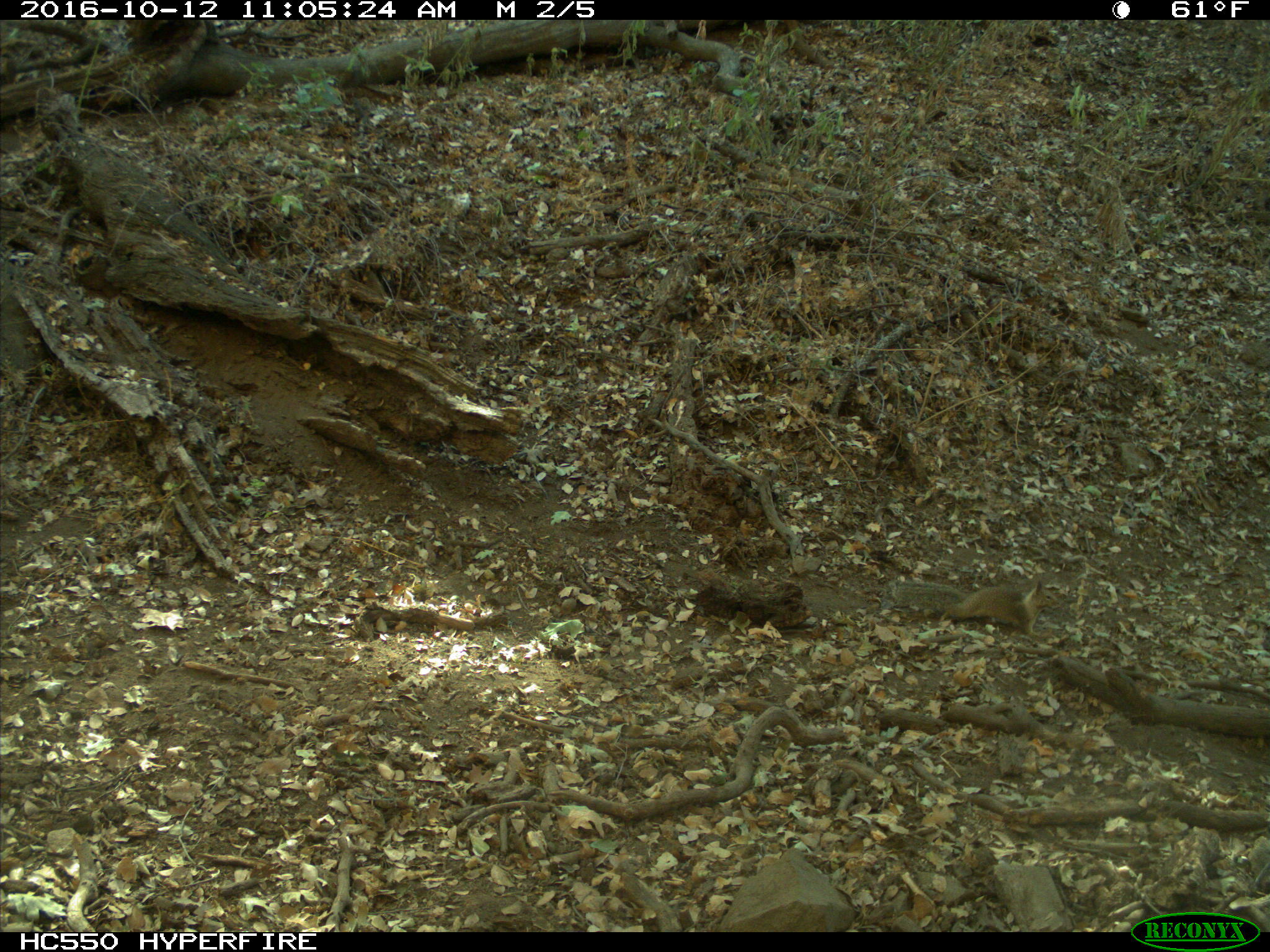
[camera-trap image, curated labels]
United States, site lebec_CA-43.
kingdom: Animalia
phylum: Chordata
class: Mammalia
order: Rodentia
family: Sciuridae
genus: Otospermophilus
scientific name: Otospermophilus beecheyi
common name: california ground squirrel